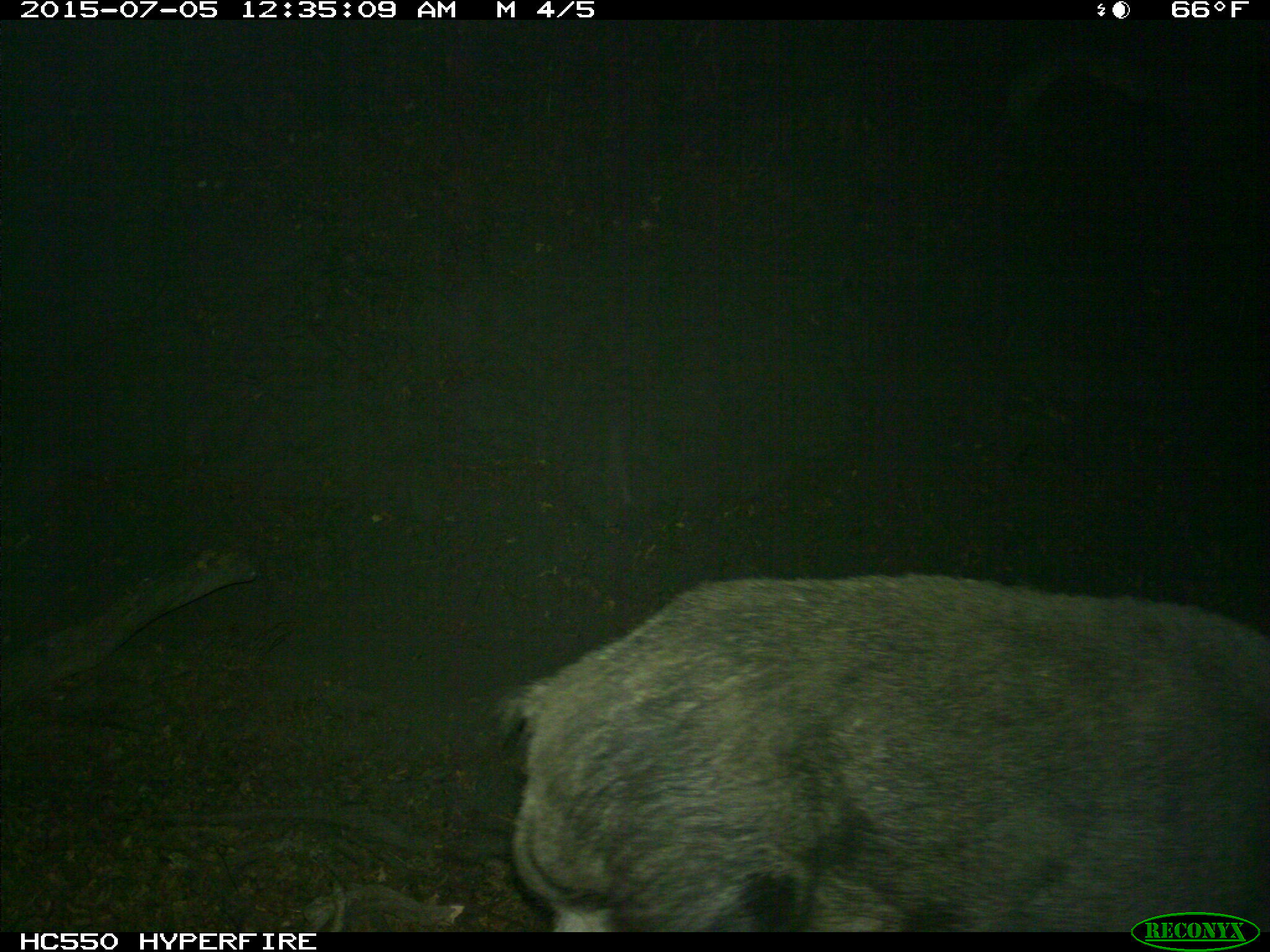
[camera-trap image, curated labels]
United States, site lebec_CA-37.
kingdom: Animalia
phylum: Chordata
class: Mammalia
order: Artiodactyla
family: Suidae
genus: Sus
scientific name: Sus scrofa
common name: wild boar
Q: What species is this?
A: Sus scrofa (wild boar).